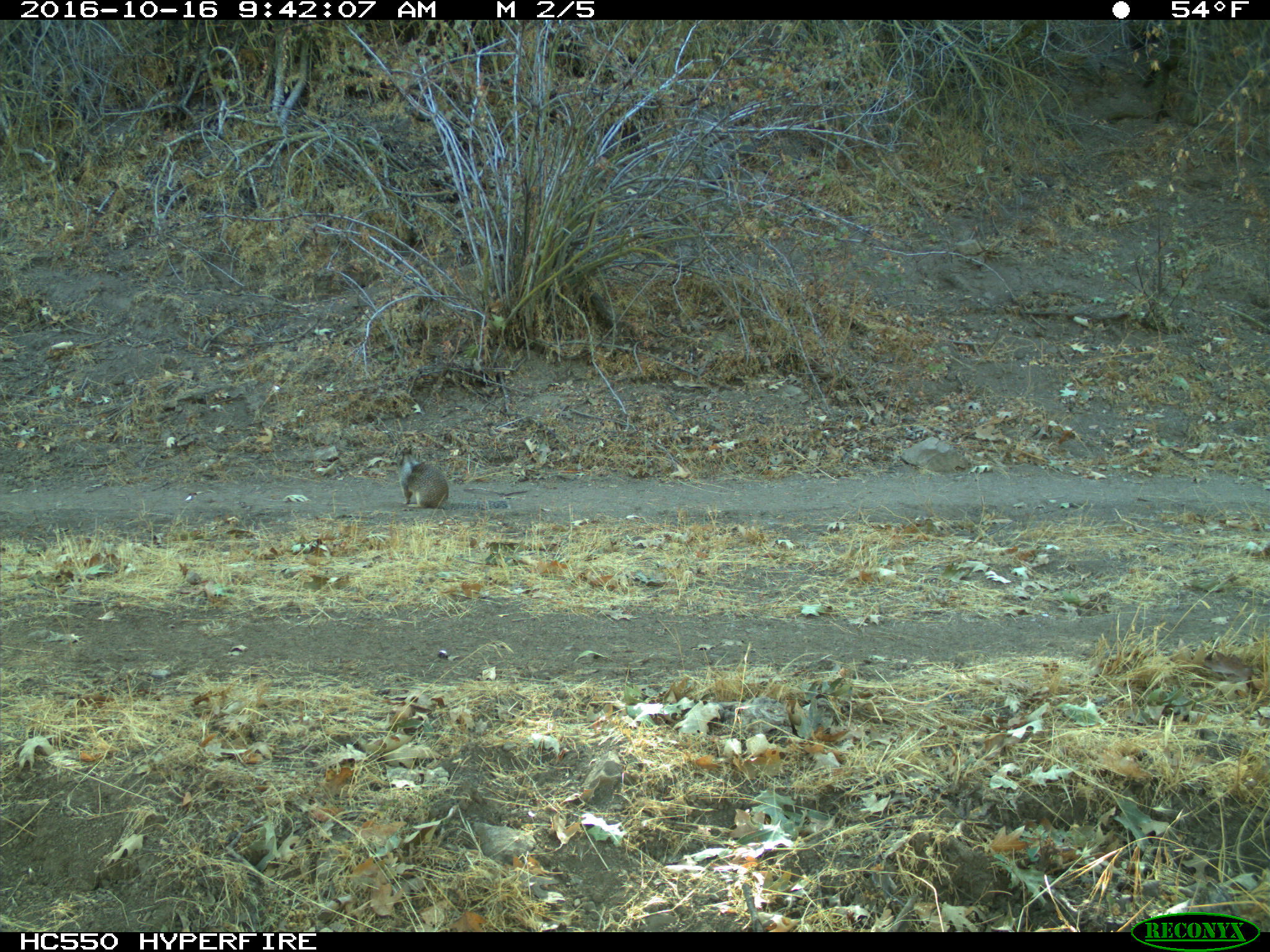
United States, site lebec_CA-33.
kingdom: Animalia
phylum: Chordata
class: Mammalia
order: Rodentia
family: Sciuridae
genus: Otospermophilus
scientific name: Otospermophilus beecheyi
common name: california ground squirrel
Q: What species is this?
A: Otospermophilus beecheyi (california ground squirrel).